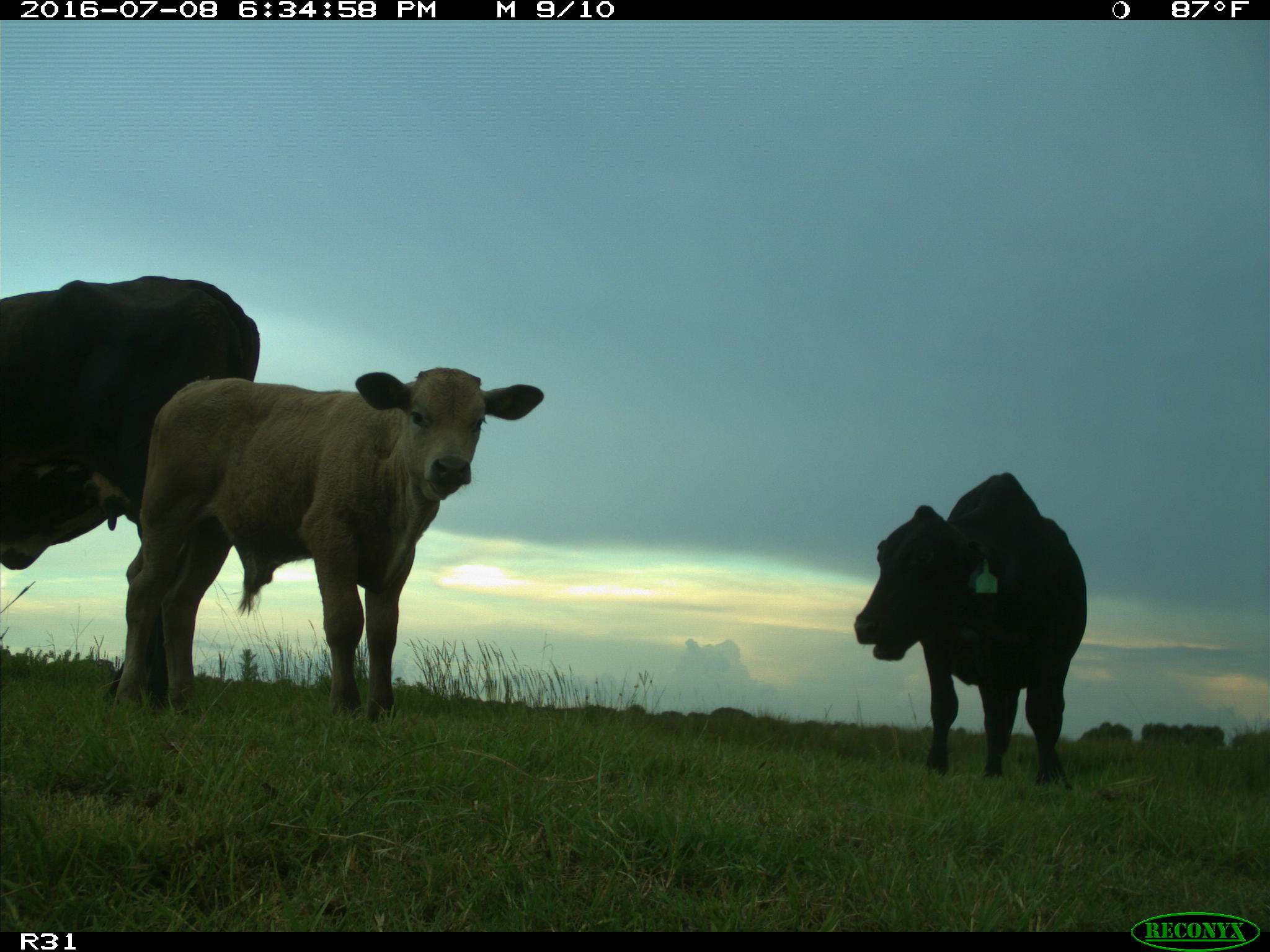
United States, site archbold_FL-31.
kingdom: Animalia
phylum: Chordata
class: Mammalia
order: Artiodactyla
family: Bovidae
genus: Bos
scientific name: Bos taurus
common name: domestic cow